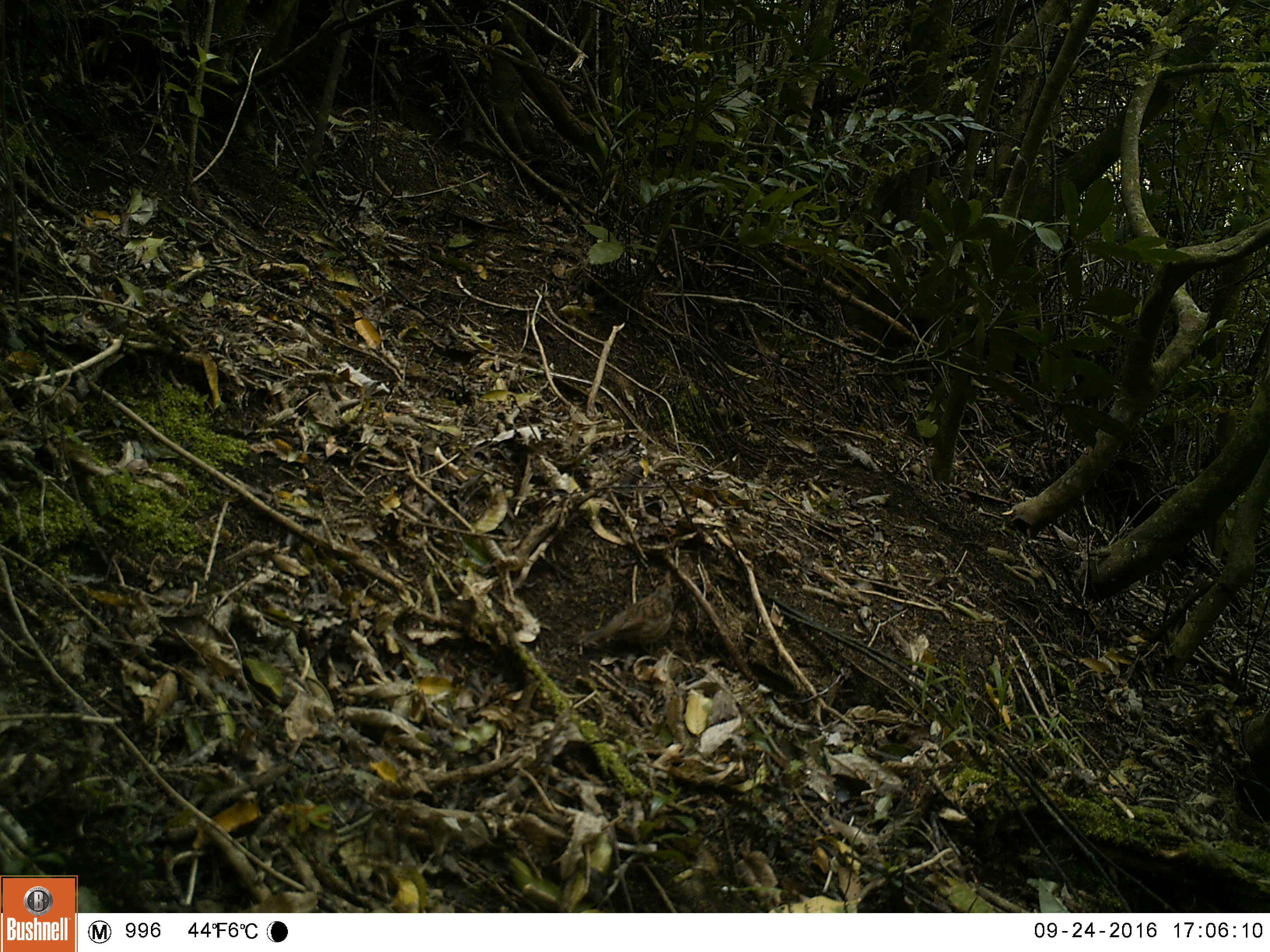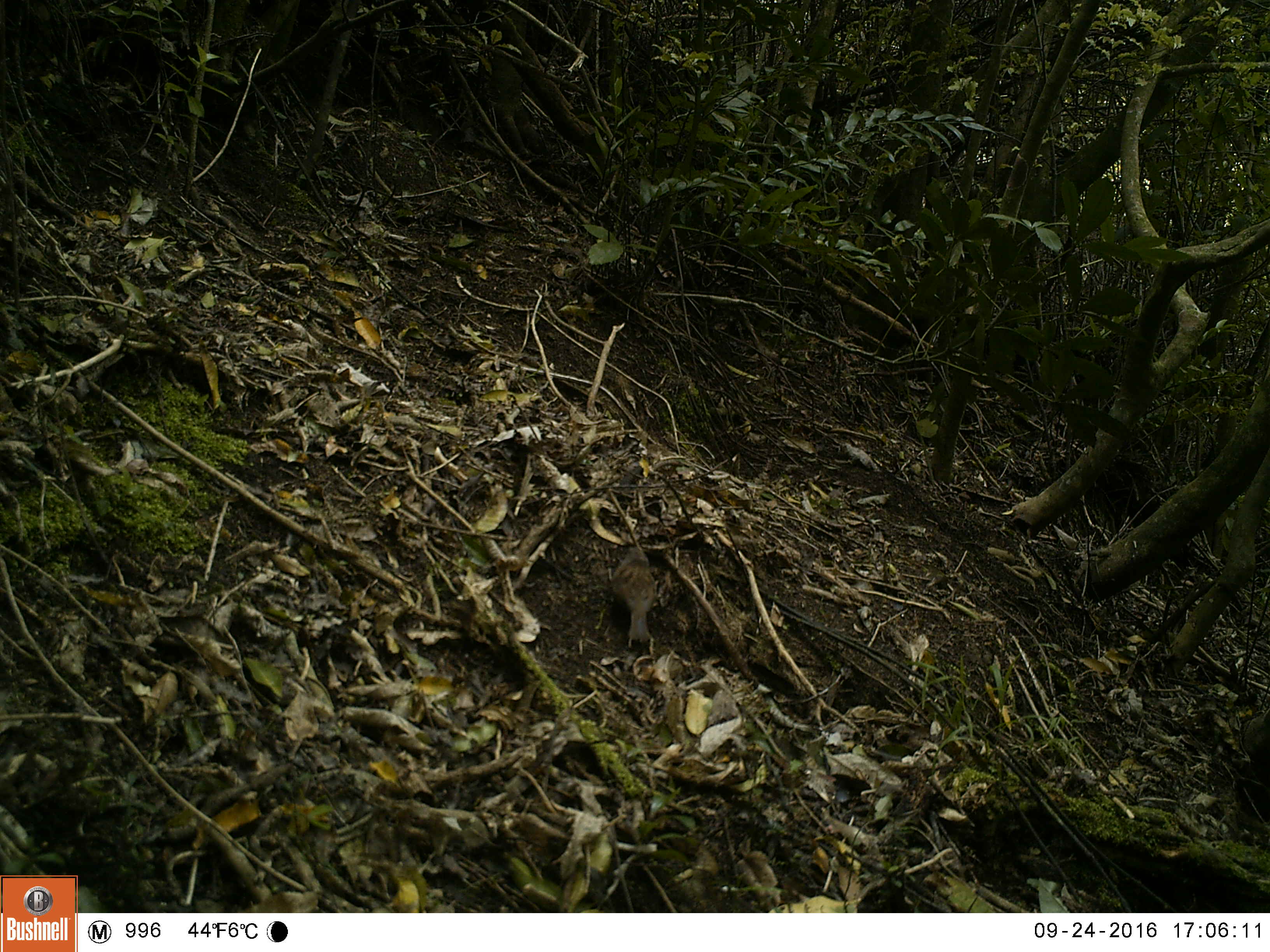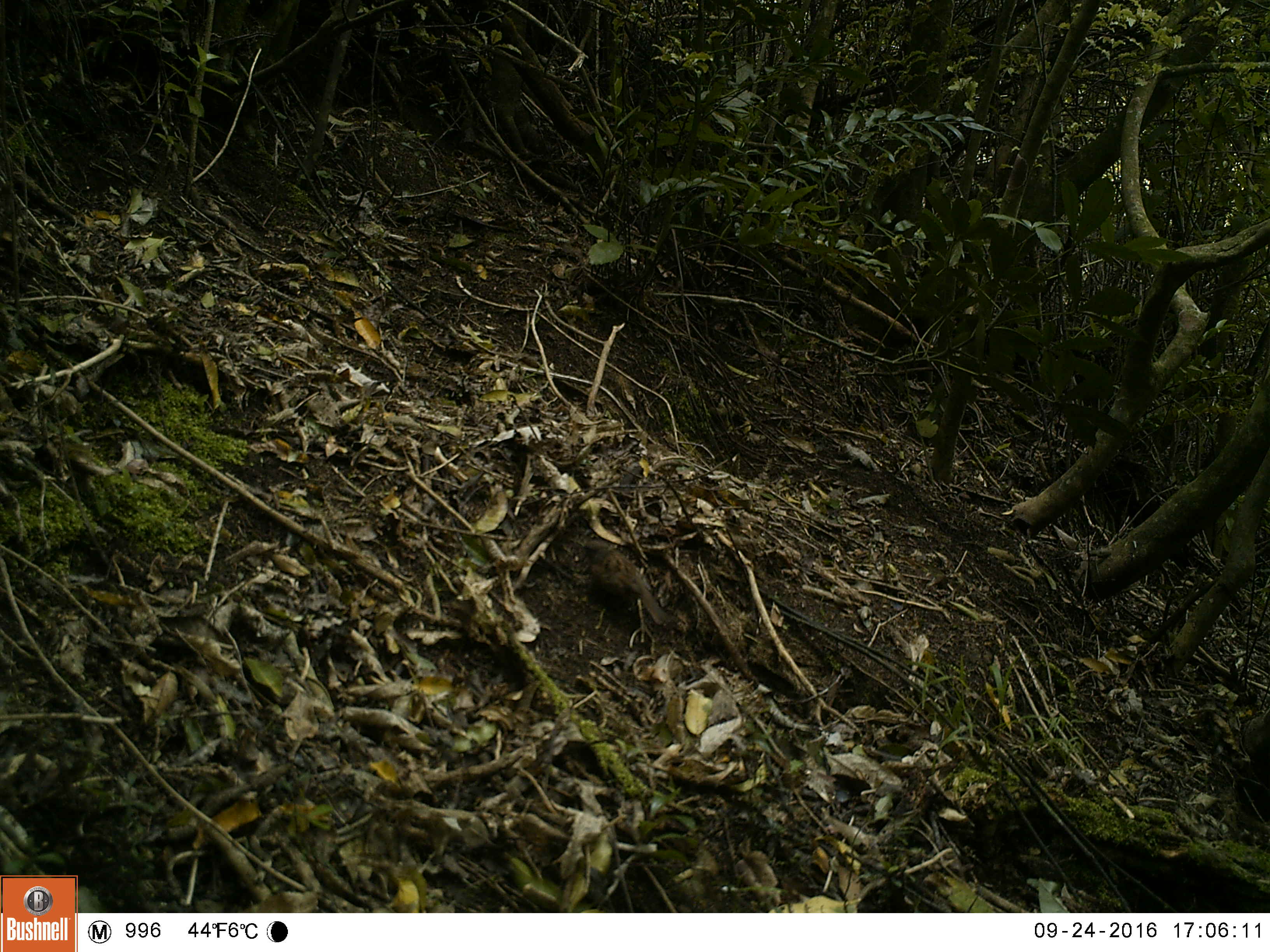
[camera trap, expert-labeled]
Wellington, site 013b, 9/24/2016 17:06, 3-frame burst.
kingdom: Animalia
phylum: Chordata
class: Aves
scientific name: Aves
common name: bird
Bird (Aves).